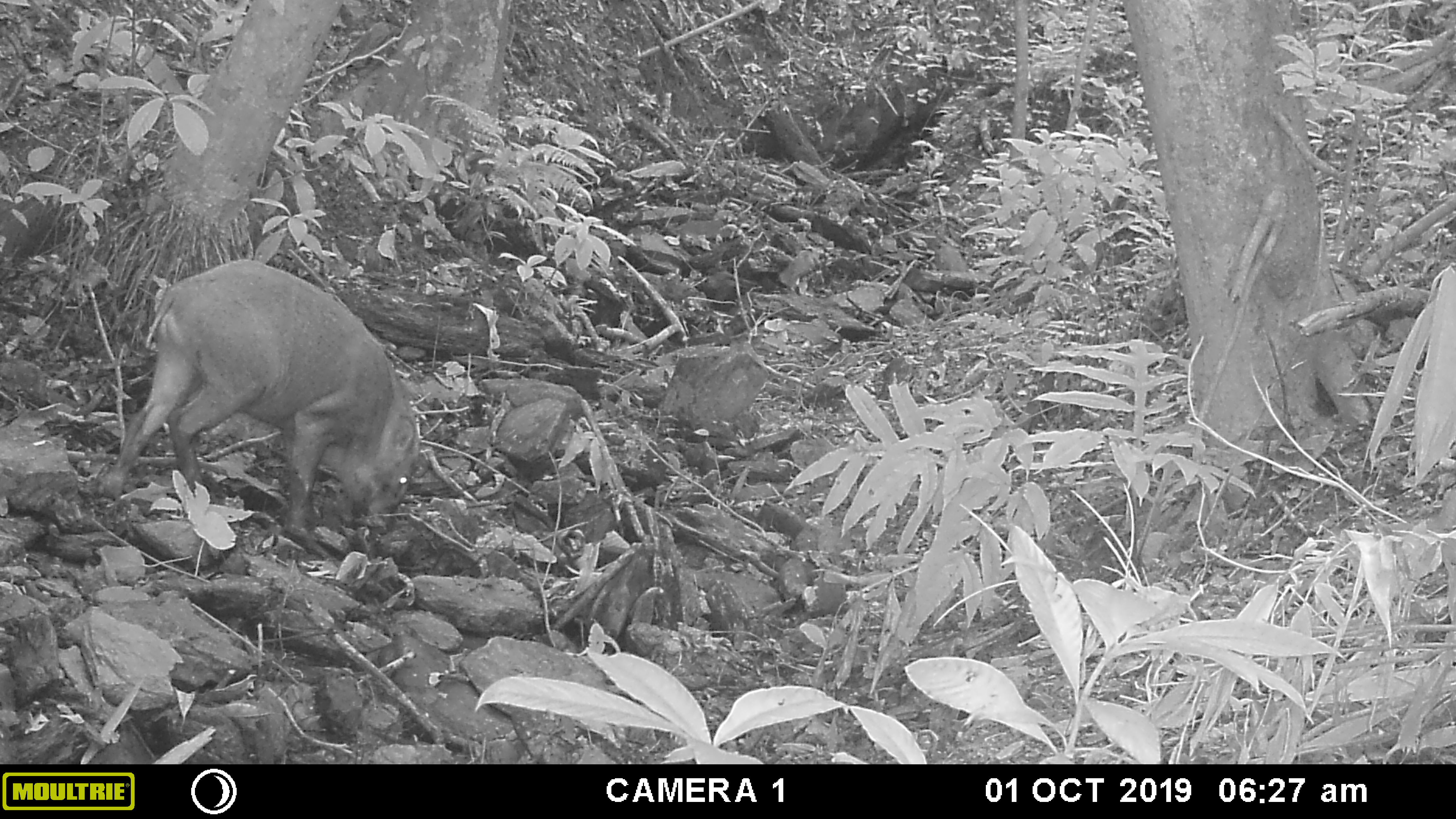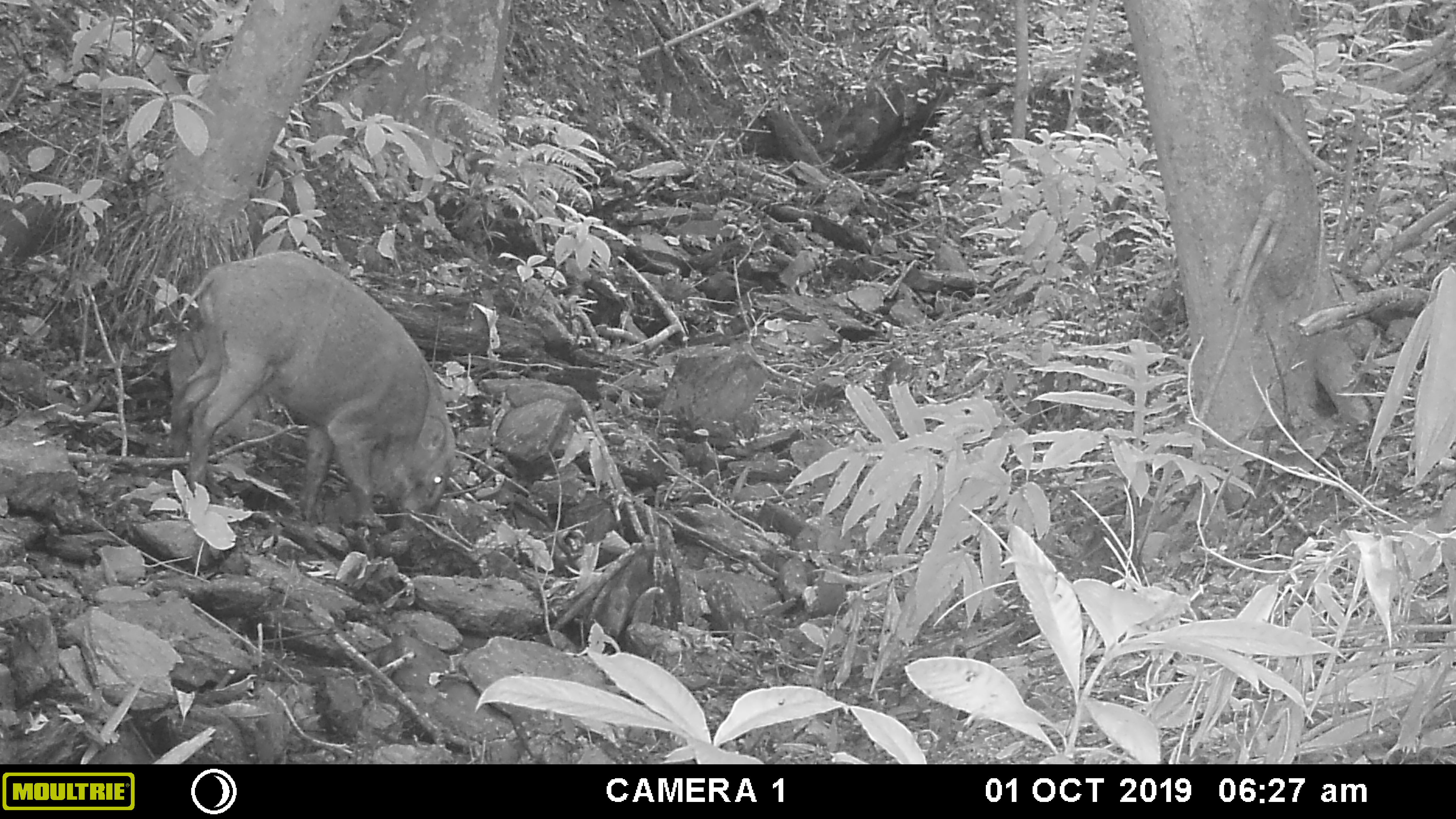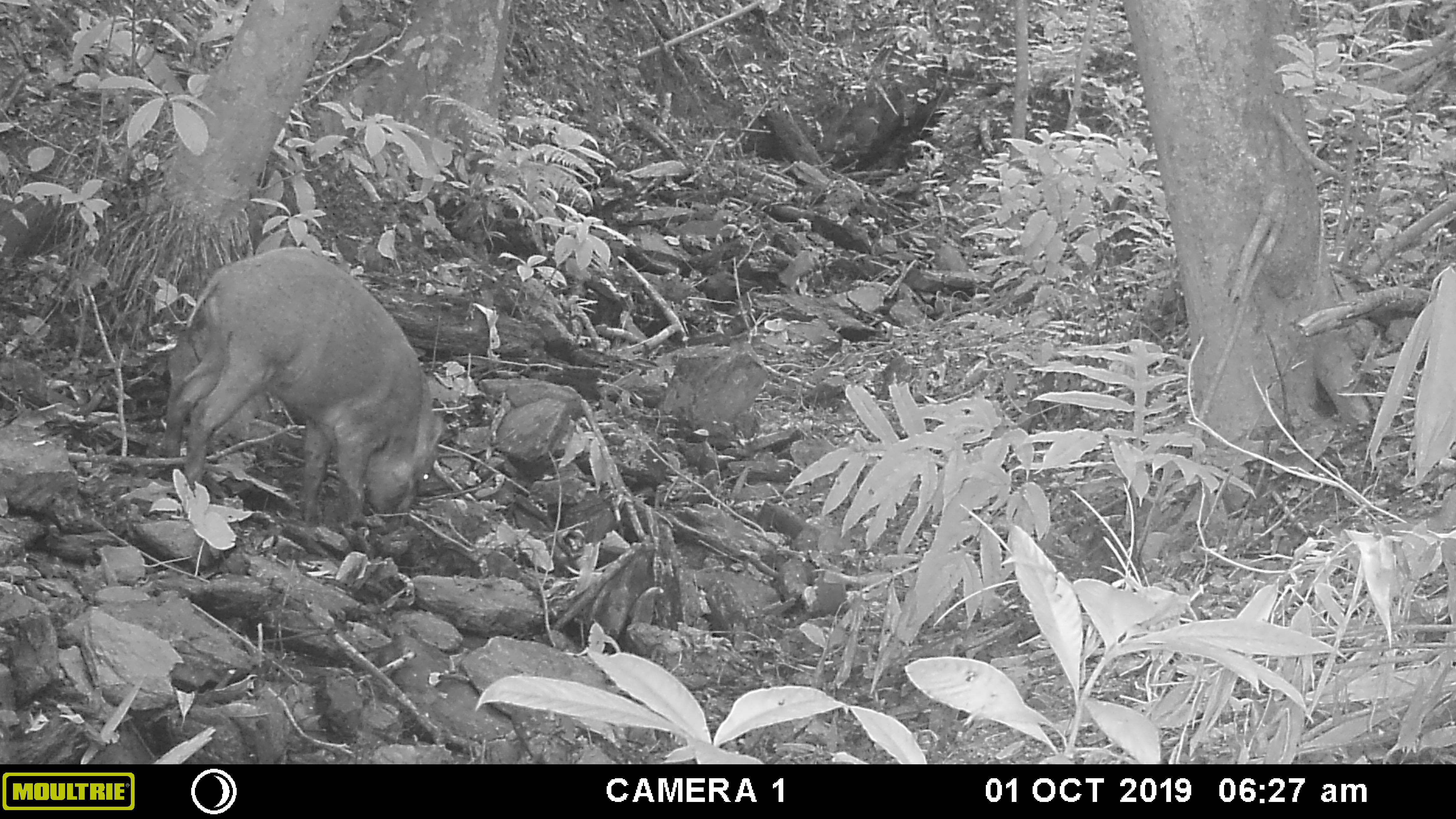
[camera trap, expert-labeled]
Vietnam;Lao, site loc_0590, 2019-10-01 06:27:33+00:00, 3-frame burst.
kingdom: Animalia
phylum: Chordata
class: Mammalia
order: Artiodactyla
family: Suidae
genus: Sus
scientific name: Sus scrofa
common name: eurasian wild pig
Eurasian wild pig (Sus scrofa). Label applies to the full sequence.